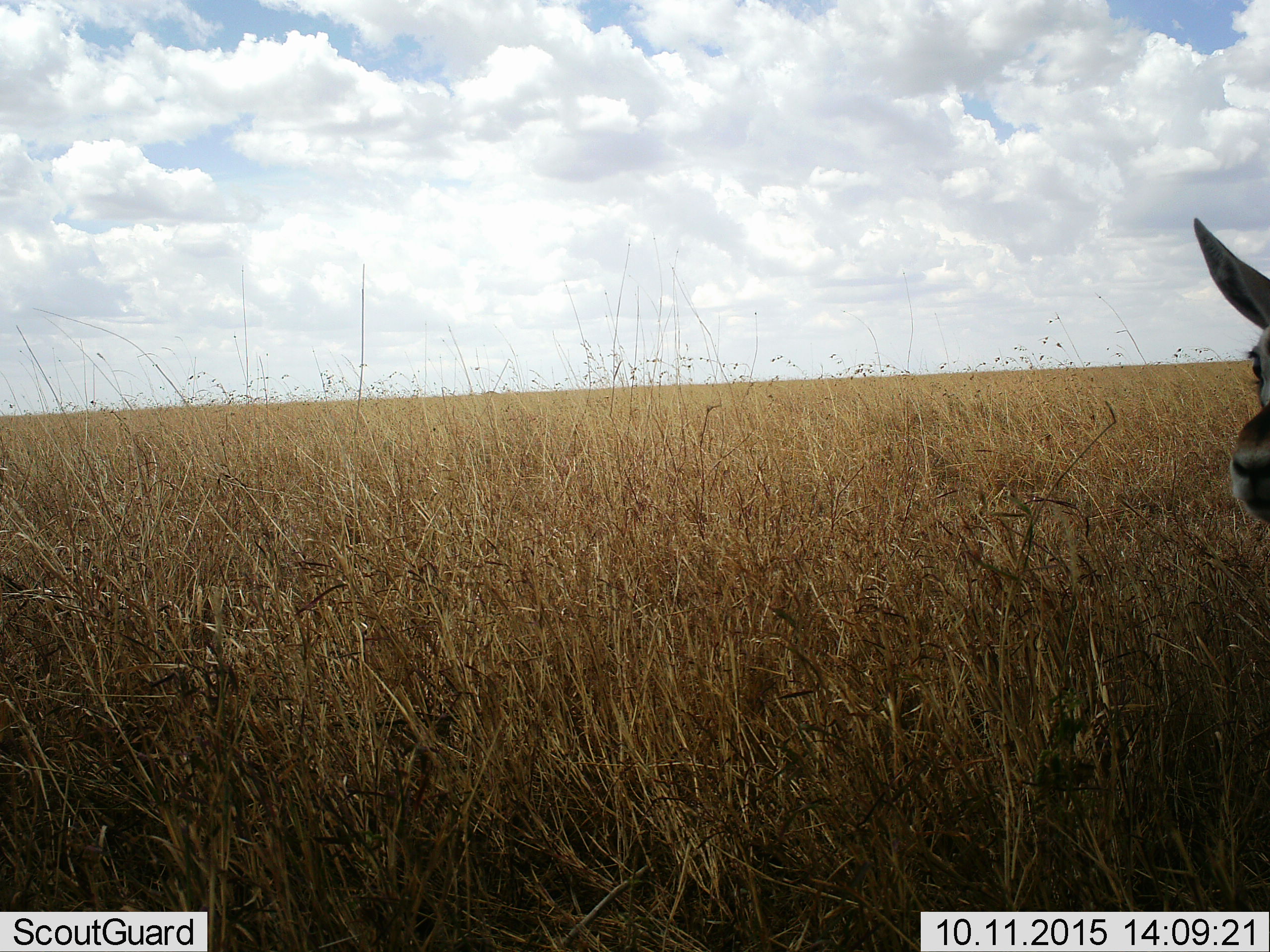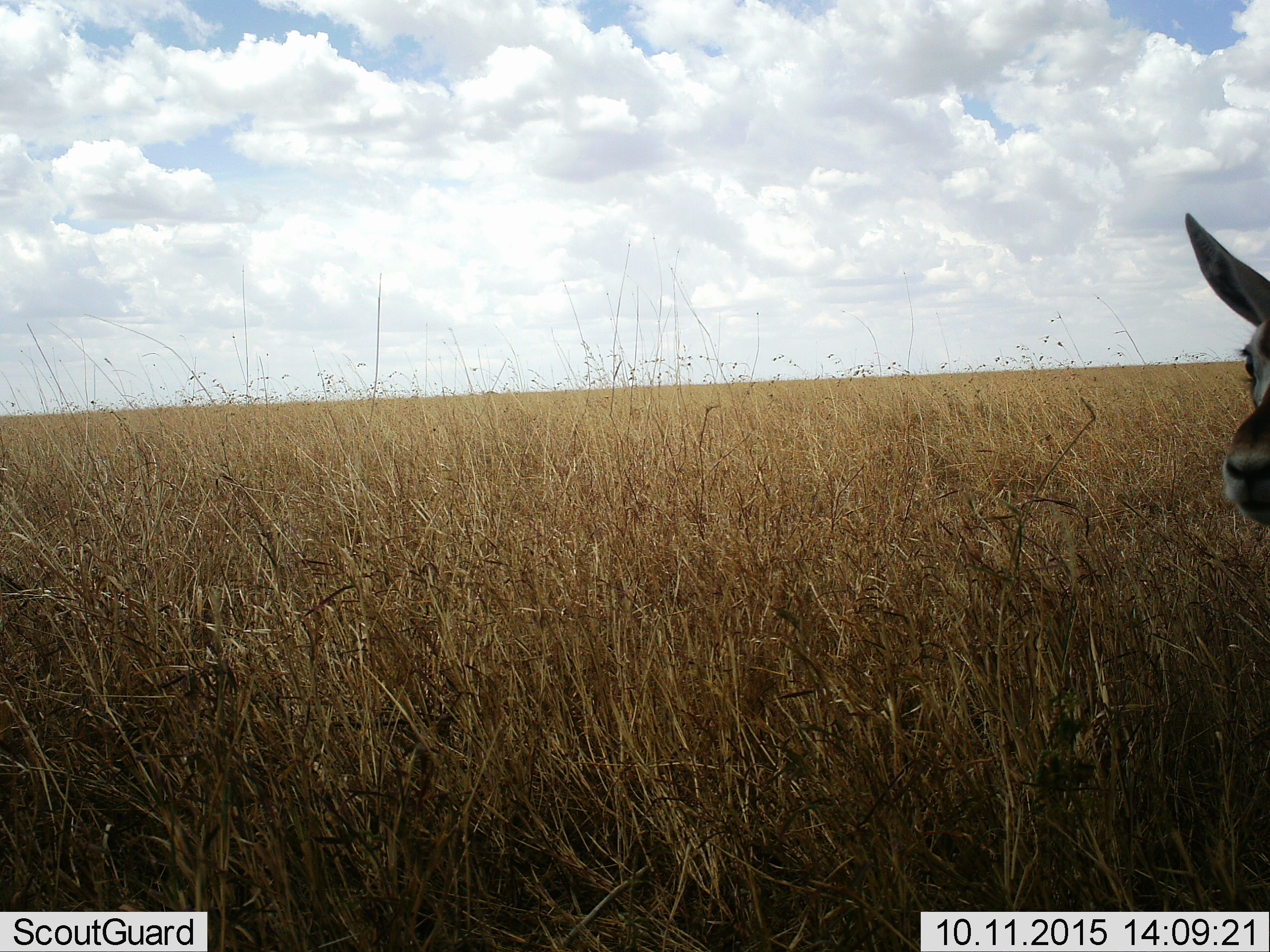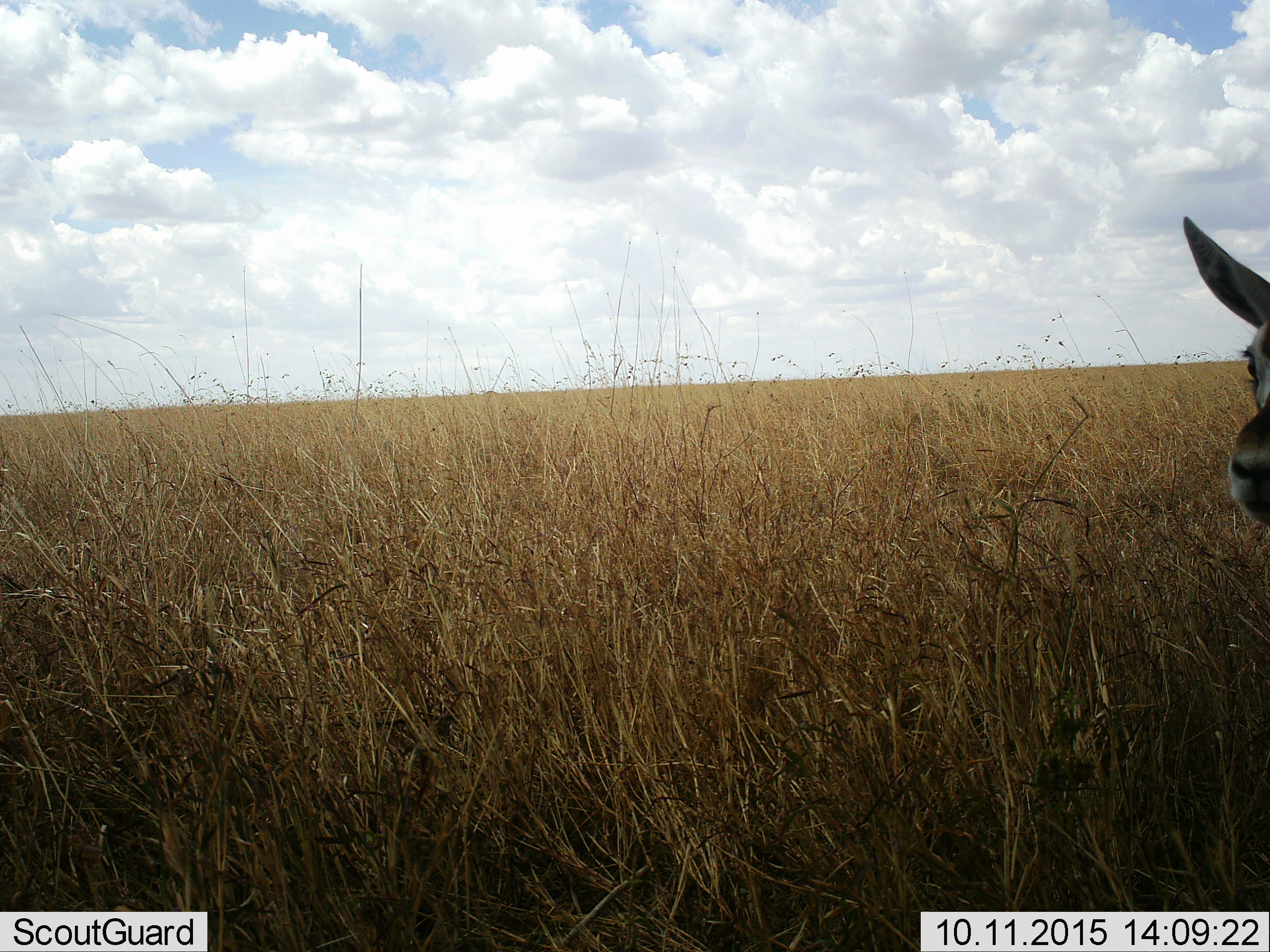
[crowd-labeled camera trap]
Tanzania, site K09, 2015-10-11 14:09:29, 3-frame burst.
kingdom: Animalia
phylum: Chordata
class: Mammalia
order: Artiodactyla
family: Bovidae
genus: Eudorcas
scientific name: Eudorcas thomsonii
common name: thomson's gazelle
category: gazellethomsons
Gazellethomsons (thomson's gazelle) (Eudorcas thomsonii), count 1. Behavior (volunteer vote fractions): standing 100%, resting 0%, moving 12%, interacting 0%. Young present (vote fraction): 0%. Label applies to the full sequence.